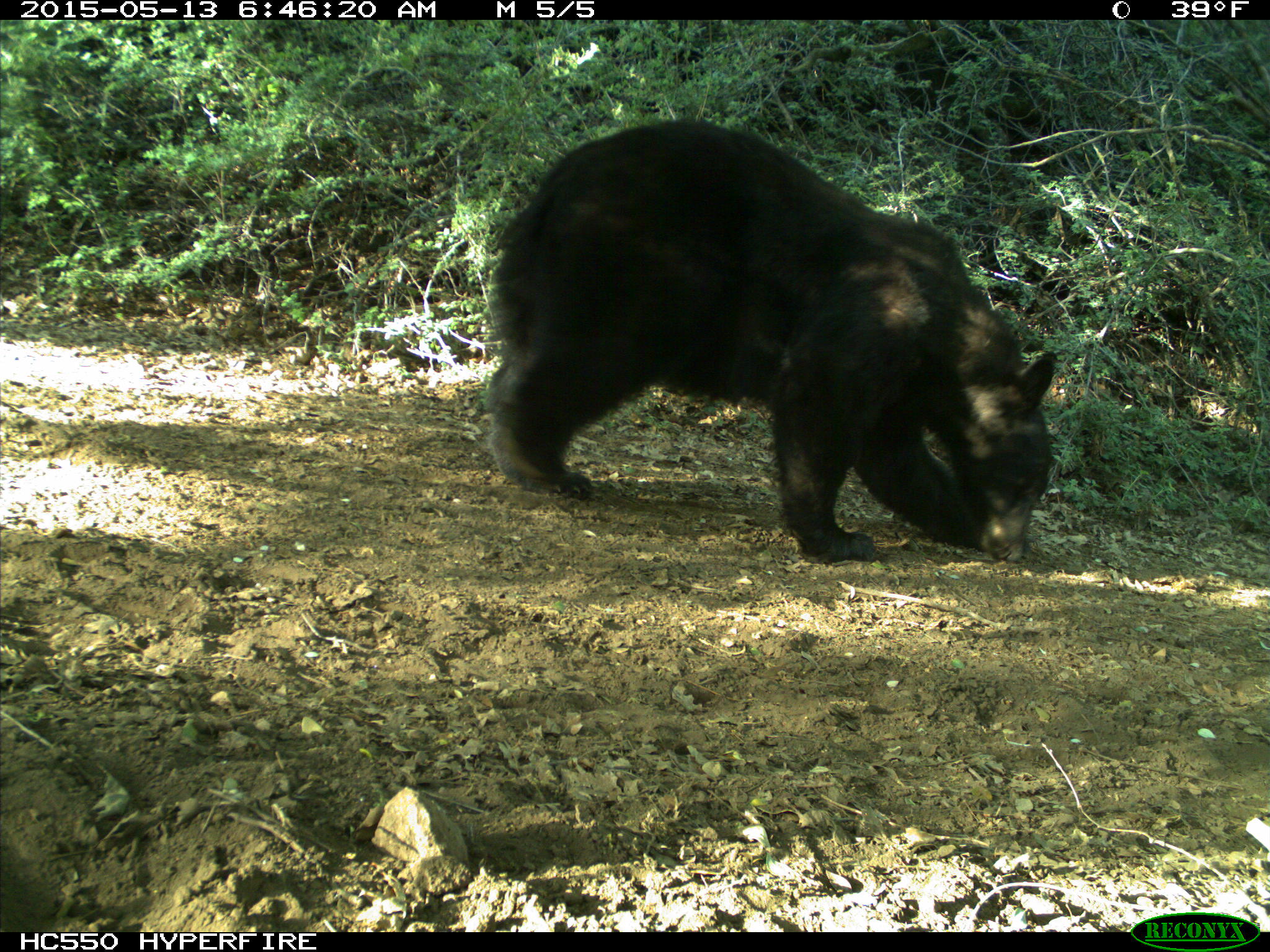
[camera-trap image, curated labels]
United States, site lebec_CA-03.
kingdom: Animalia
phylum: Chordata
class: Mammalia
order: Carnivora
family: Ursidae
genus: Ursus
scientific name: Ursus americanus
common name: american black bear